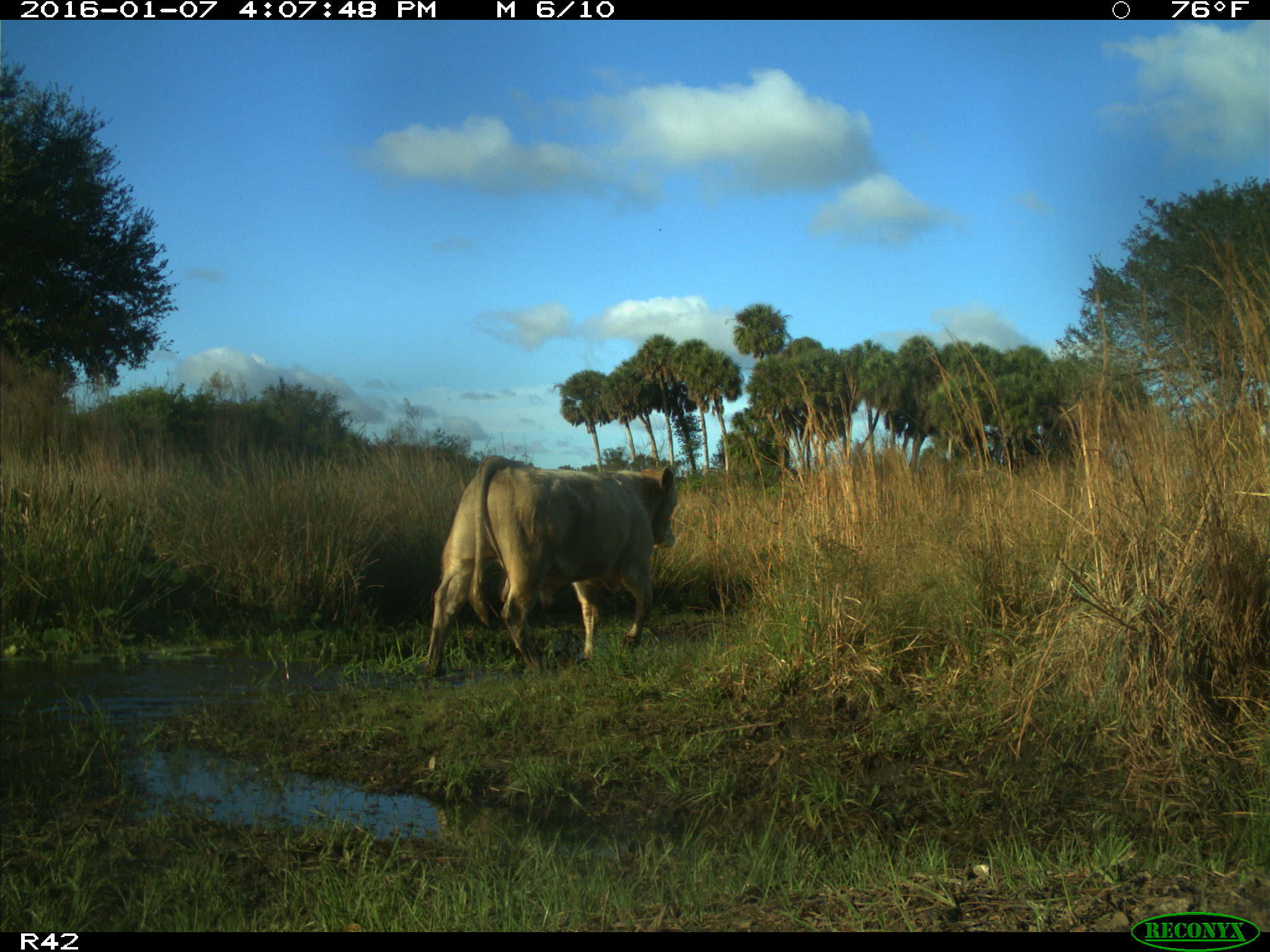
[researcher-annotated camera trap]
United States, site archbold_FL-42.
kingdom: Animalia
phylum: Chordata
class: Mammalia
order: Artiodactyla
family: Bovidae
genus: Bos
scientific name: Bos taurus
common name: domestic cow